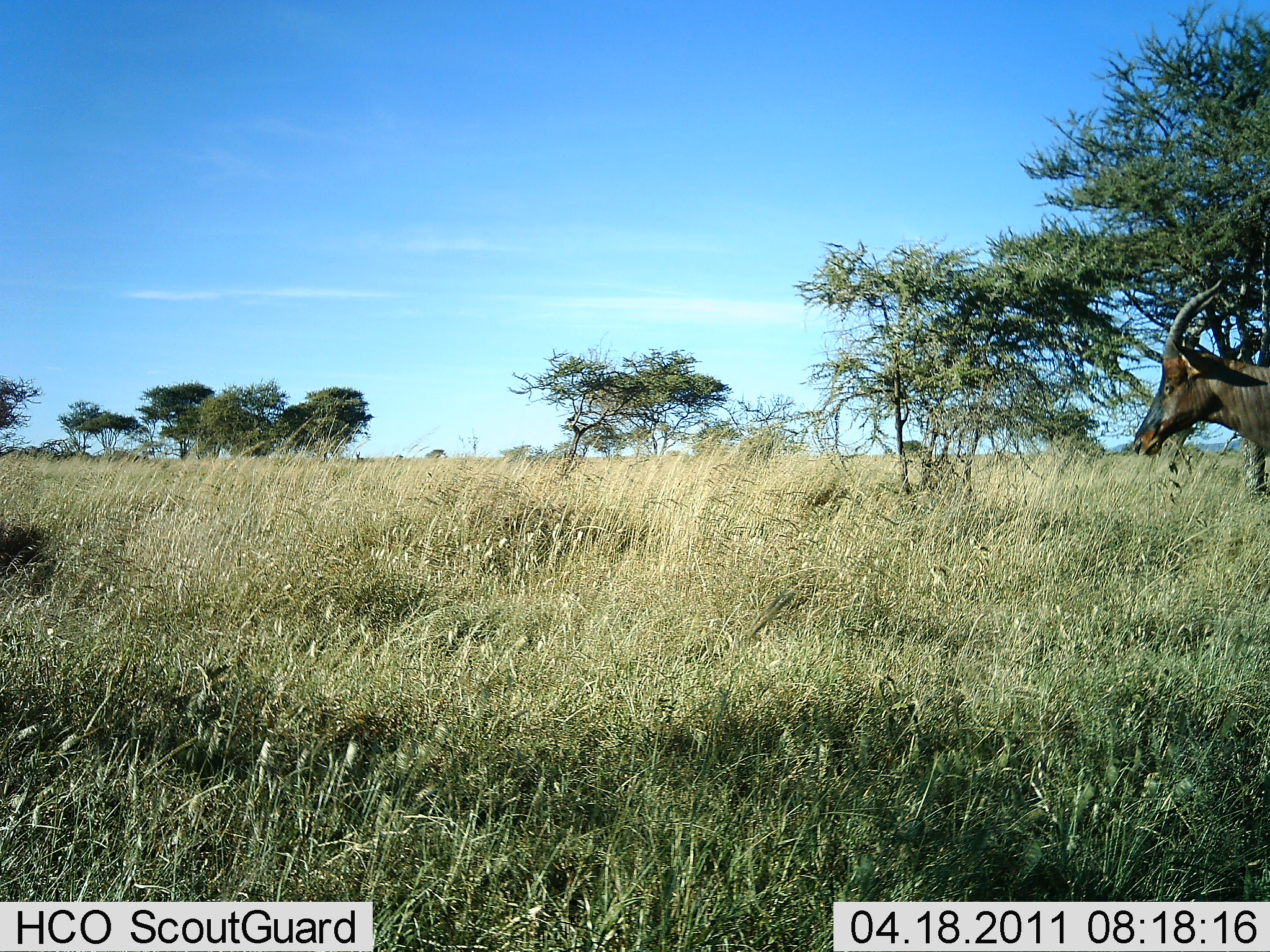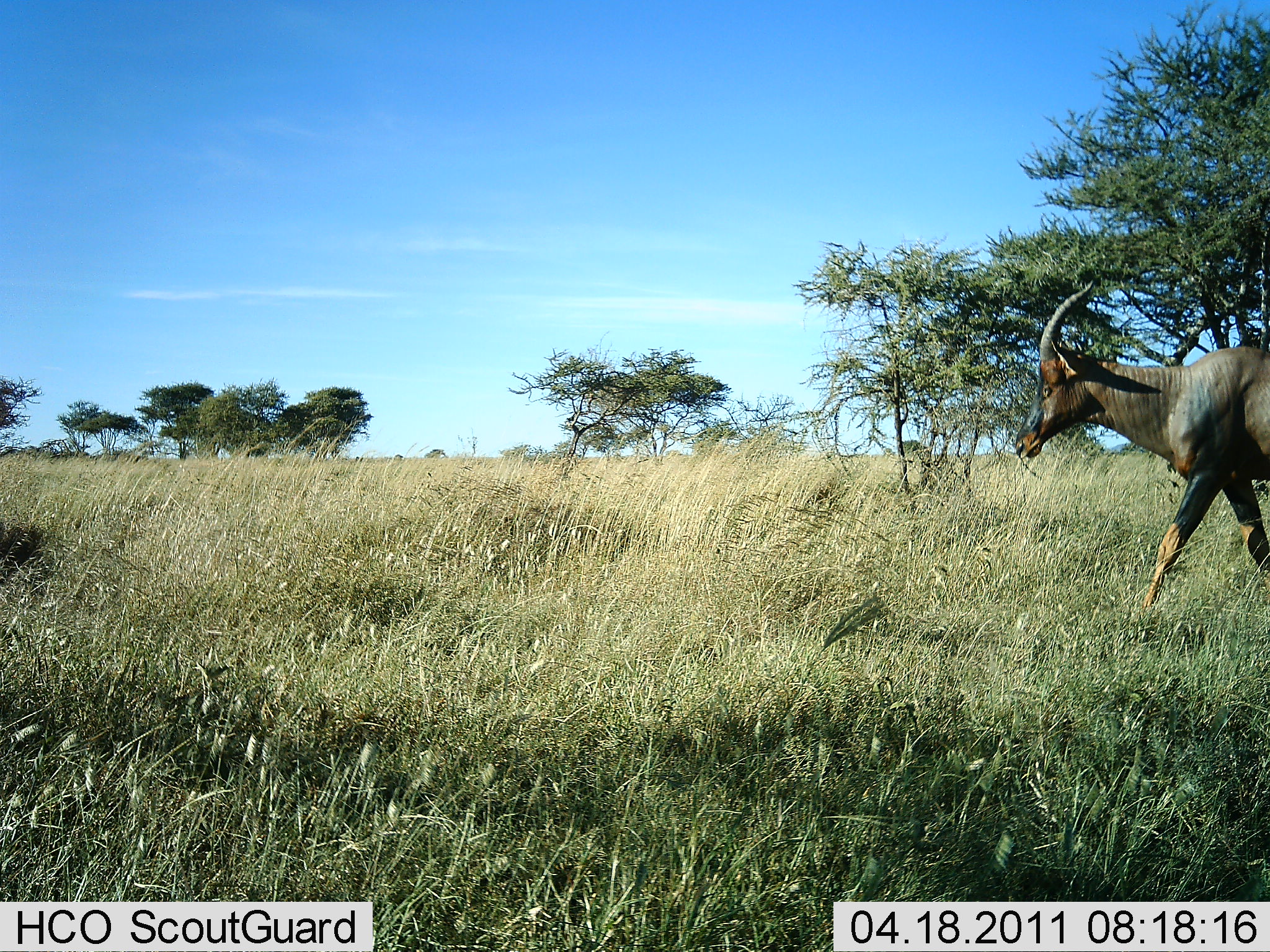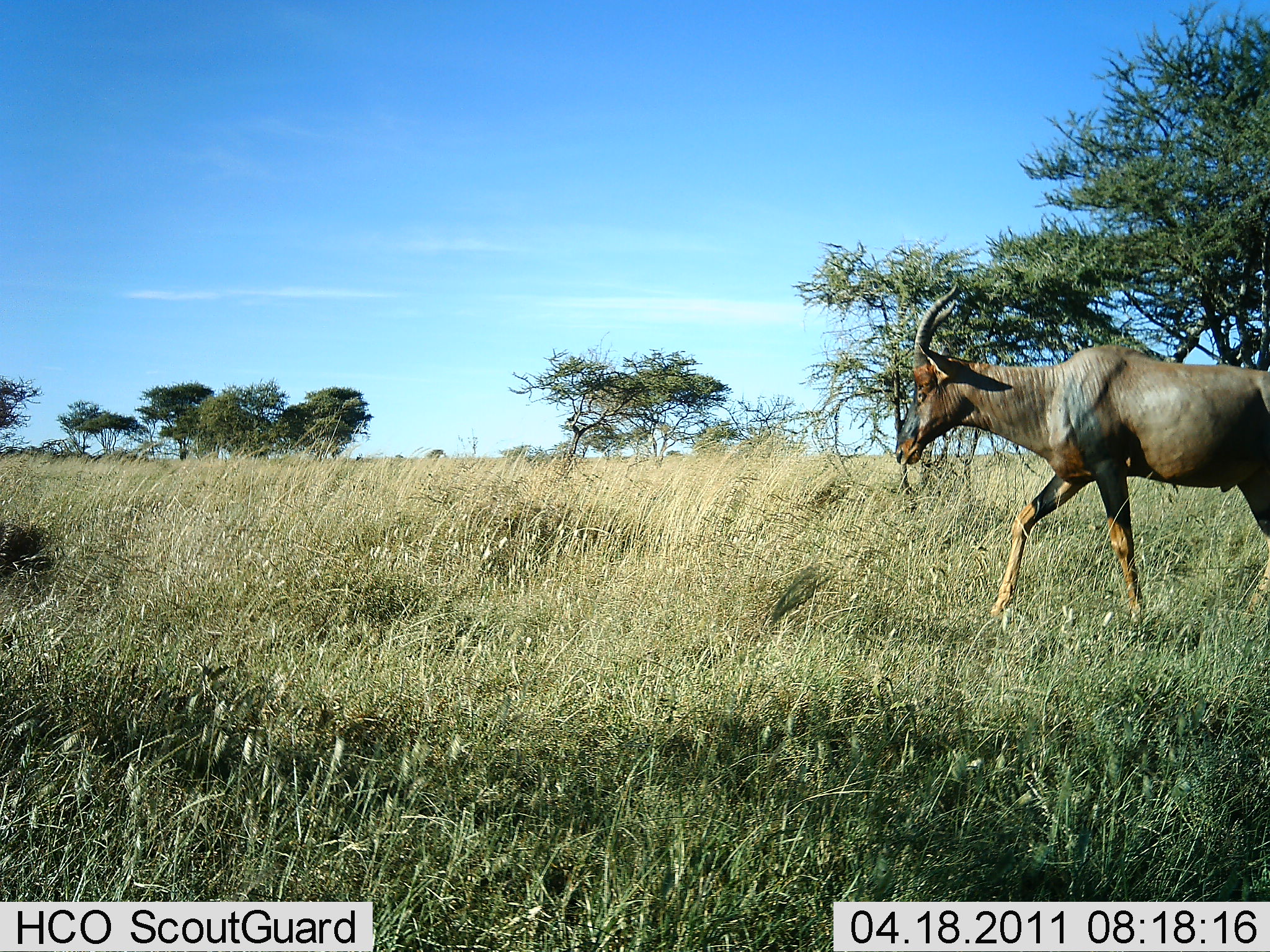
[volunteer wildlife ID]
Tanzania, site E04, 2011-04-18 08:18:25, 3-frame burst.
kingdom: Animalia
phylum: Chordata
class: Mammalia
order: Artiodactyla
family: Bovidae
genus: Damaliscus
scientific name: Damaliscus lunatus jimela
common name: topi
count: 1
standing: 0%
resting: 0%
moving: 100%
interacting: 0%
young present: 0%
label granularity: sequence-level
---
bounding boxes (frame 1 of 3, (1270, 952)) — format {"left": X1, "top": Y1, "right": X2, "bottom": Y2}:
animal: {"left": 1134, "top": 277, "right": 1270, "bottom": 499}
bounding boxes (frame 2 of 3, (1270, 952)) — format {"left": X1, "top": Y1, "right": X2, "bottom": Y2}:
animal: {"left": 1011, "top": 279, "right": 1270, "bottom": 621}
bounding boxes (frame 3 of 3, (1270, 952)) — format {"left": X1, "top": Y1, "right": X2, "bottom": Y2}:
animal: {"left": 897, "top": 282, "right": 1270, "bottom": 627}